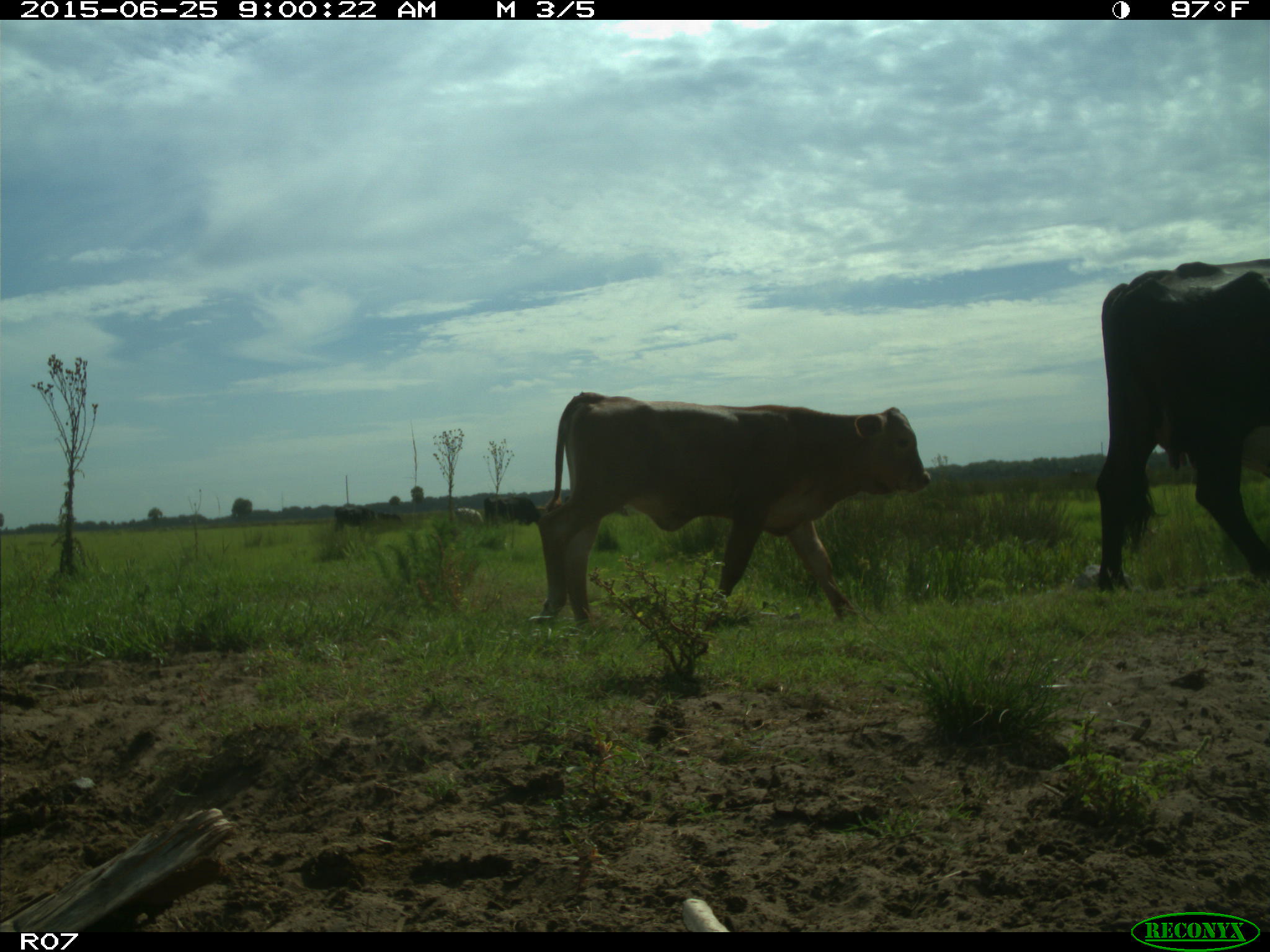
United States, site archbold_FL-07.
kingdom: Animalia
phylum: Chordata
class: Mammalia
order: Artiodactyla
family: Bovidae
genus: Bos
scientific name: Bos taurus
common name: domestic cow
Bos taurus (domestic cow).